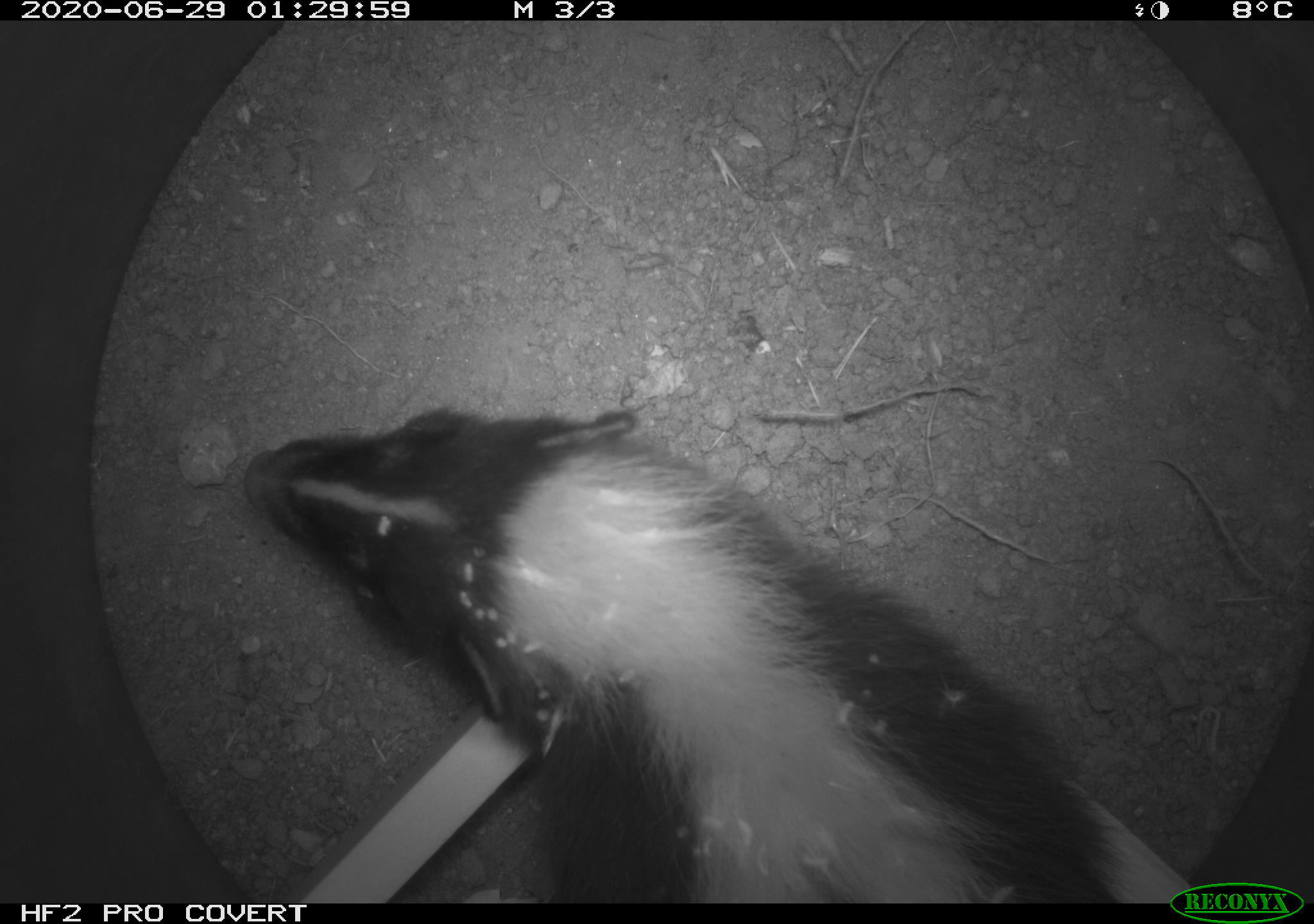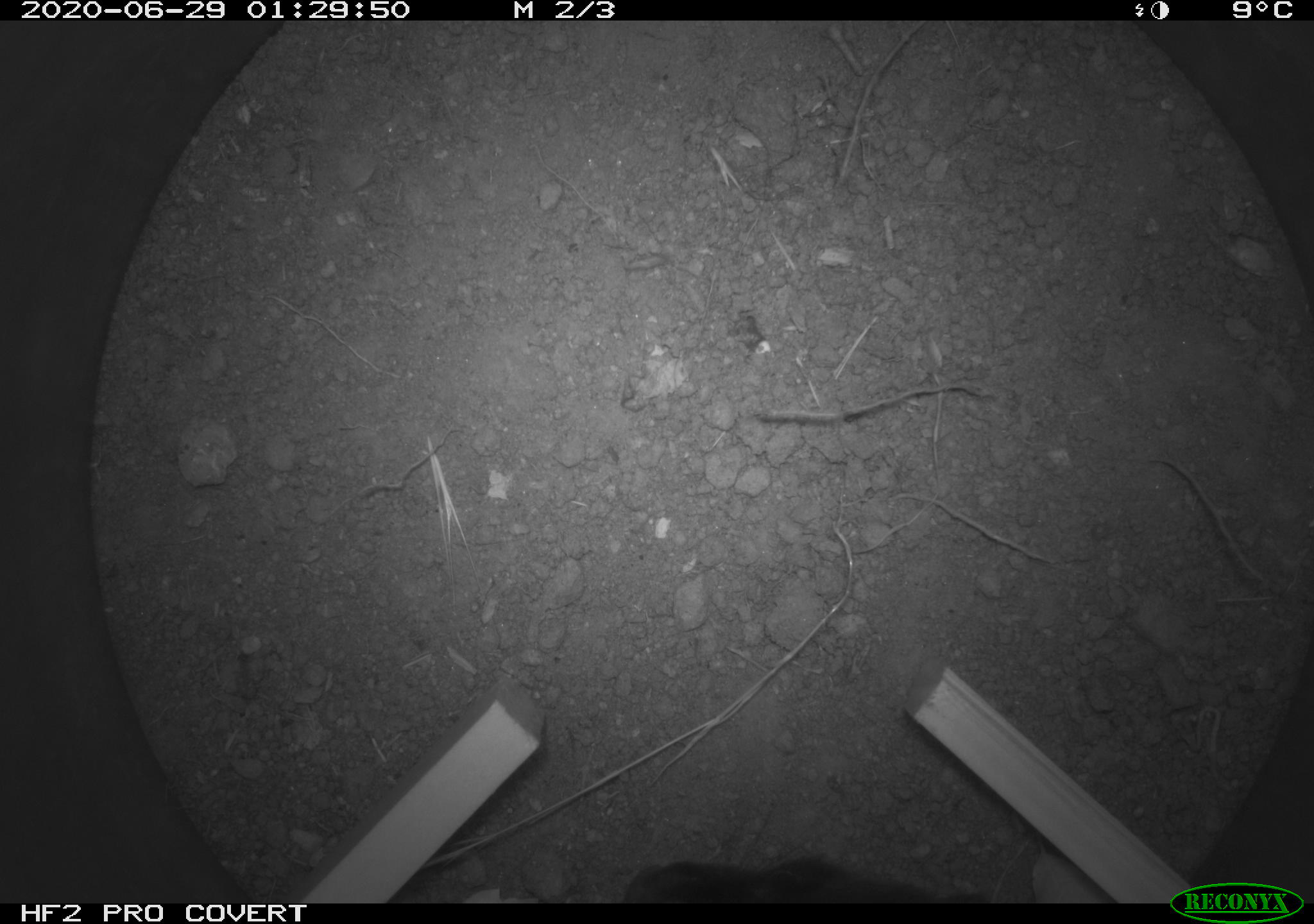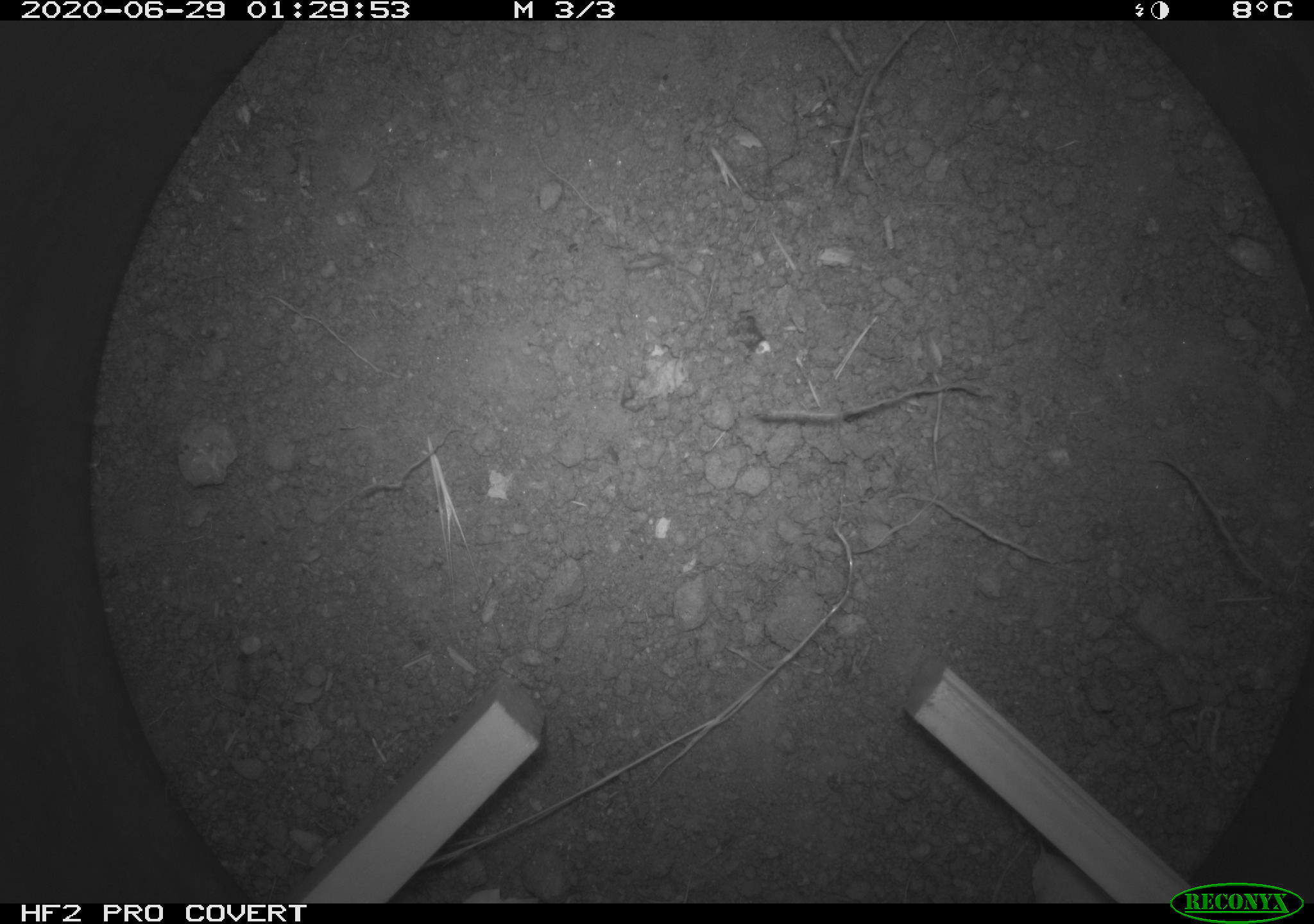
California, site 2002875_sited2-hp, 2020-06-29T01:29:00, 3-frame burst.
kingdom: Animalia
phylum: Chordata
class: Mammalia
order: Carnivora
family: Mephitidae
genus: Mephitis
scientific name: Mephitis mephitis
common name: striped skunk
Striped skunk (Mephitis mephitis).